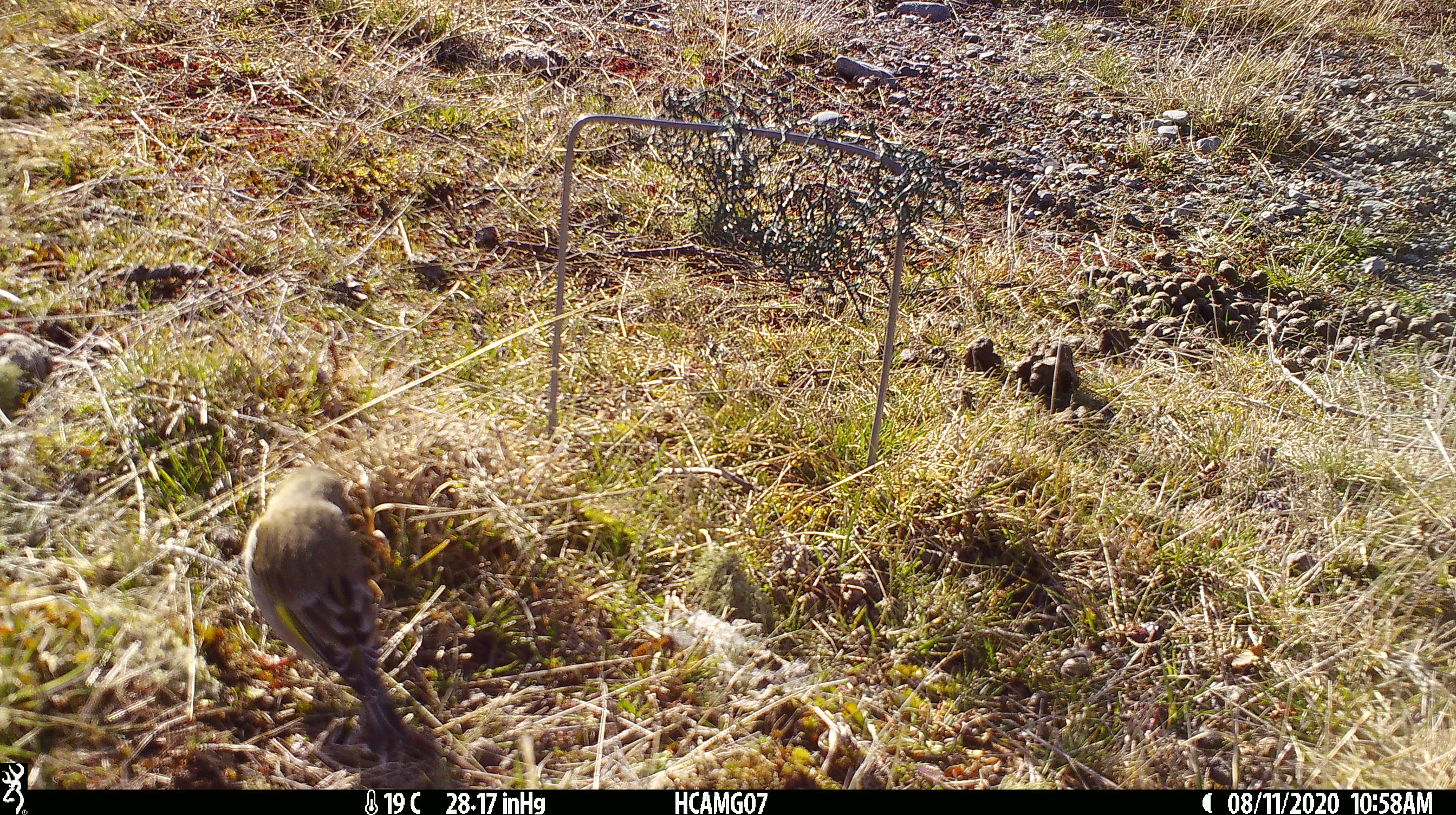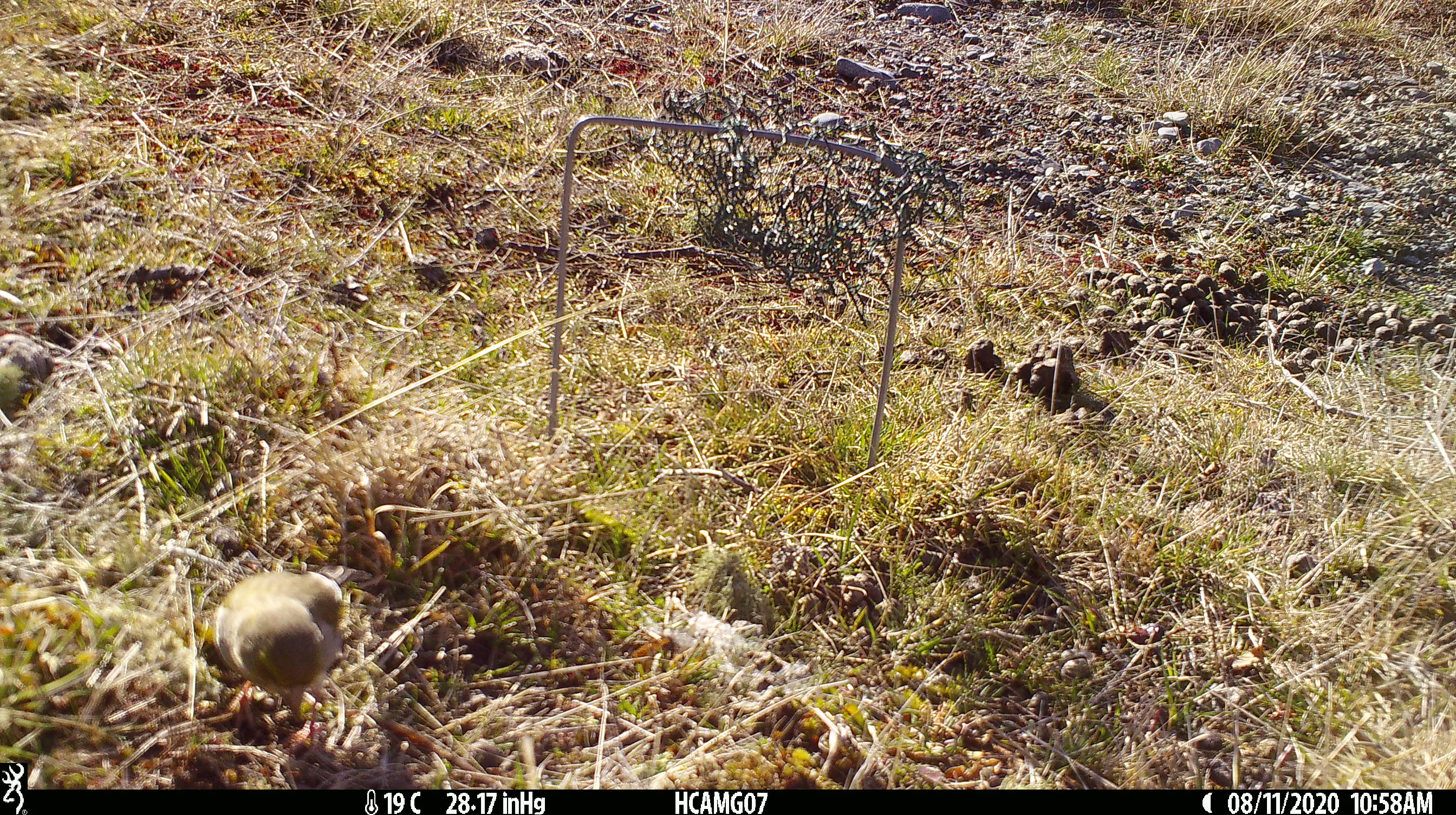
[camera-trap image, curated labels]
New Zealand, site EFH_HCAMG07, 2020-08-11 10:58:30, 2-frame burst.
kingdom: Animalia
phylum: Chordata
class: Aves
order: Passeriformes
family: Fringillidae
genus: Chloris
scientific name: Chloris chloris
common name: greenfinch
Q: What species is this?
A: Greenfinch (Chloris chloris).